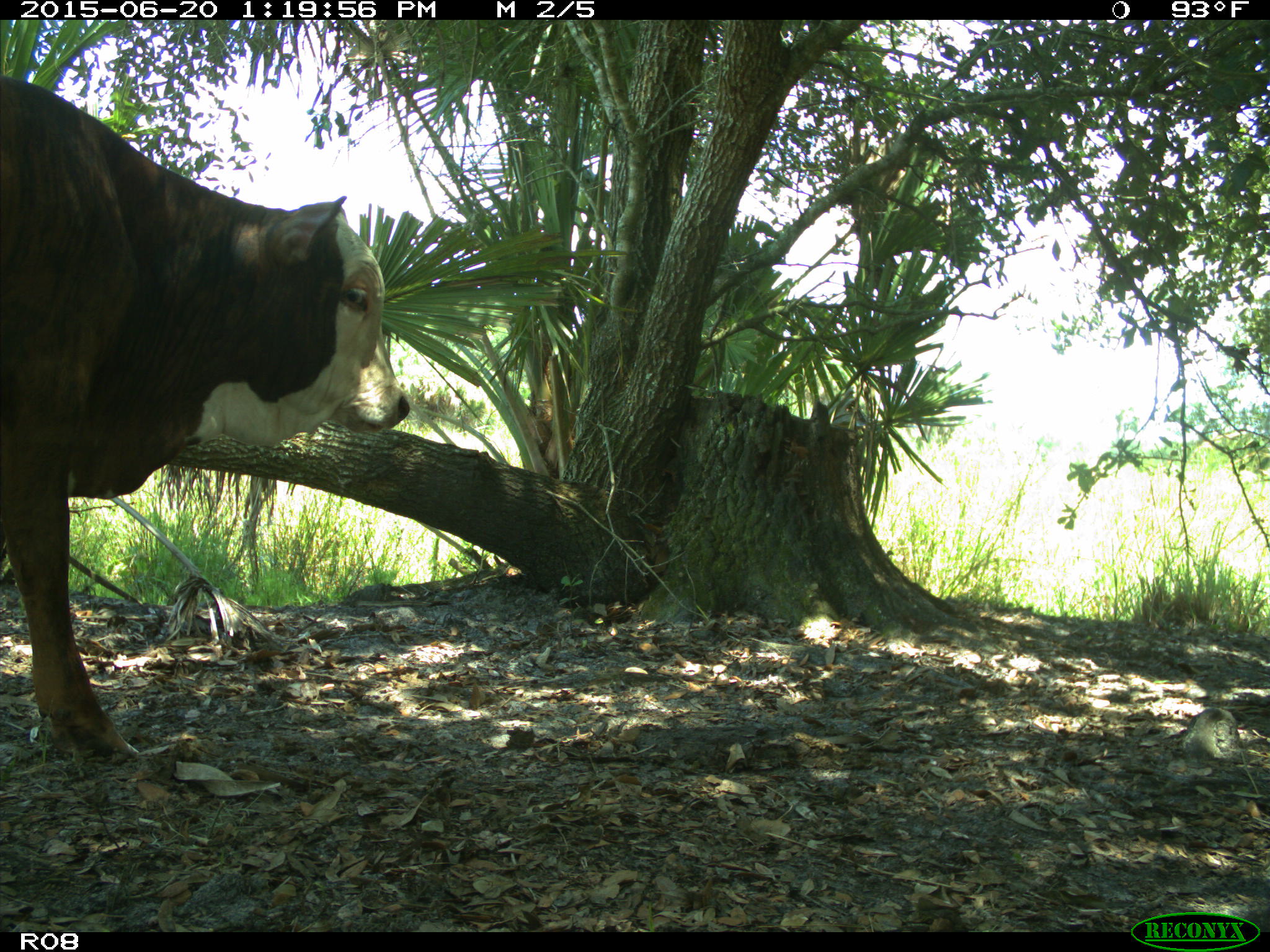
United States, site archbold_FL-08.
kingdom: Animalia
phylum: Chordata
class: Mammalia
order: Artiodactyla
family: Bovidae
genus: Bos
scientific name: Bos taurus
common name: domestic cow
Bos taurus (domestic cow).